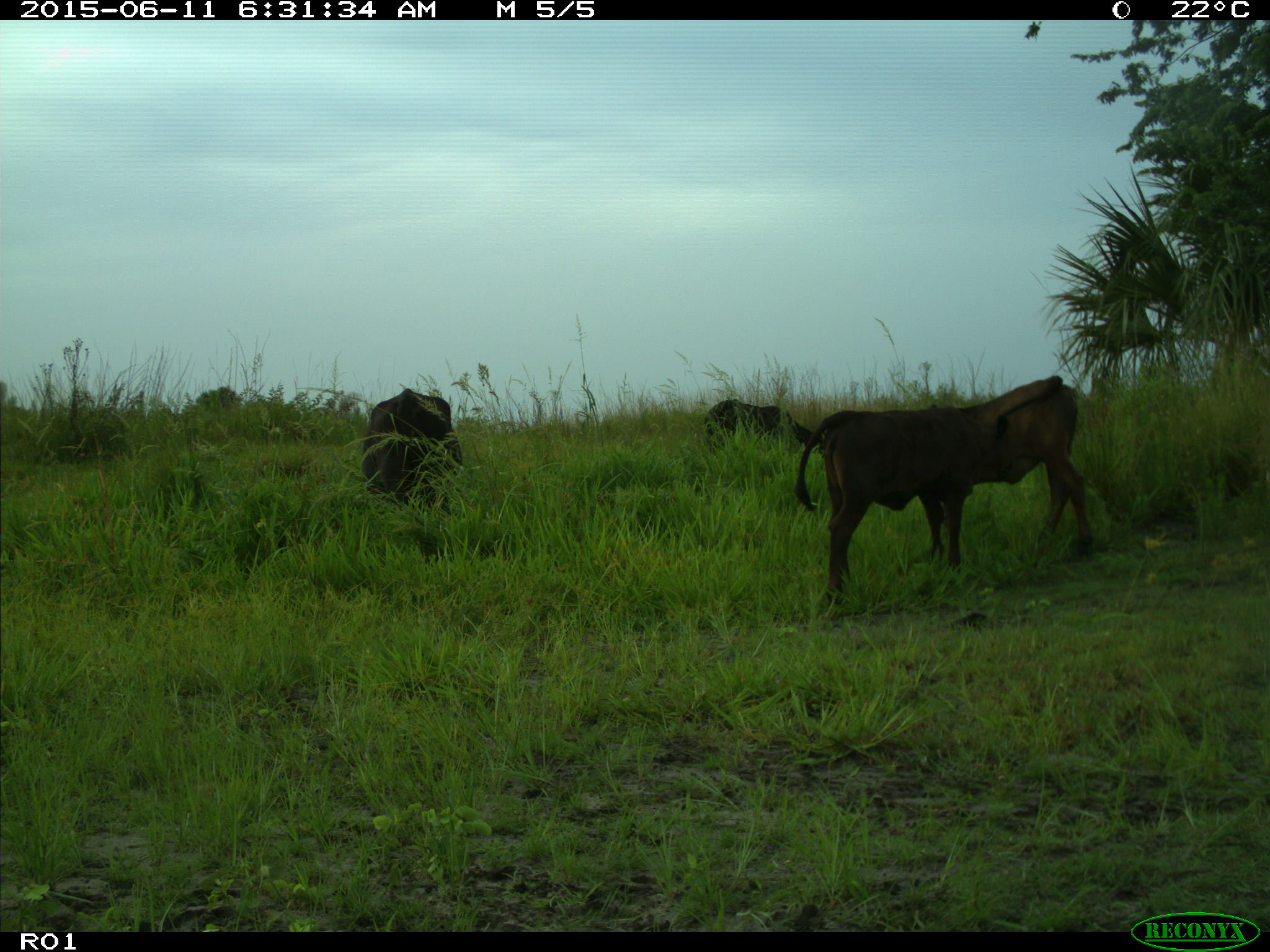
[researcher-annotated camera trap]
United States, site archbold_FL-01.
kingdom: Animalia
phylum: Chordata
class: Mammalia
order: Artiodactyla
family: Bovidae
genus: Bos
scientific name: Bos taurus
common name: domestic cow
Bos taurus (domestic cow).